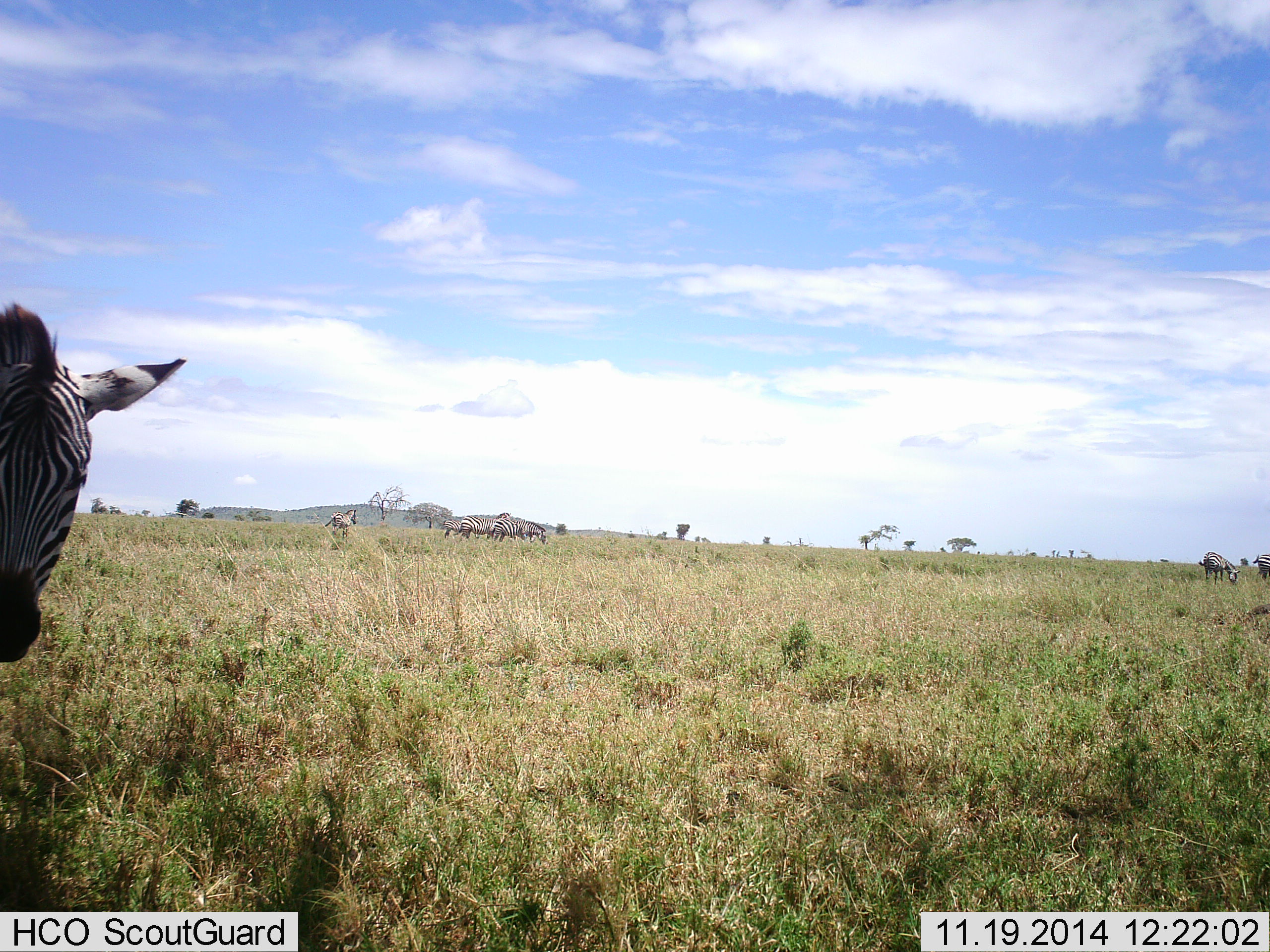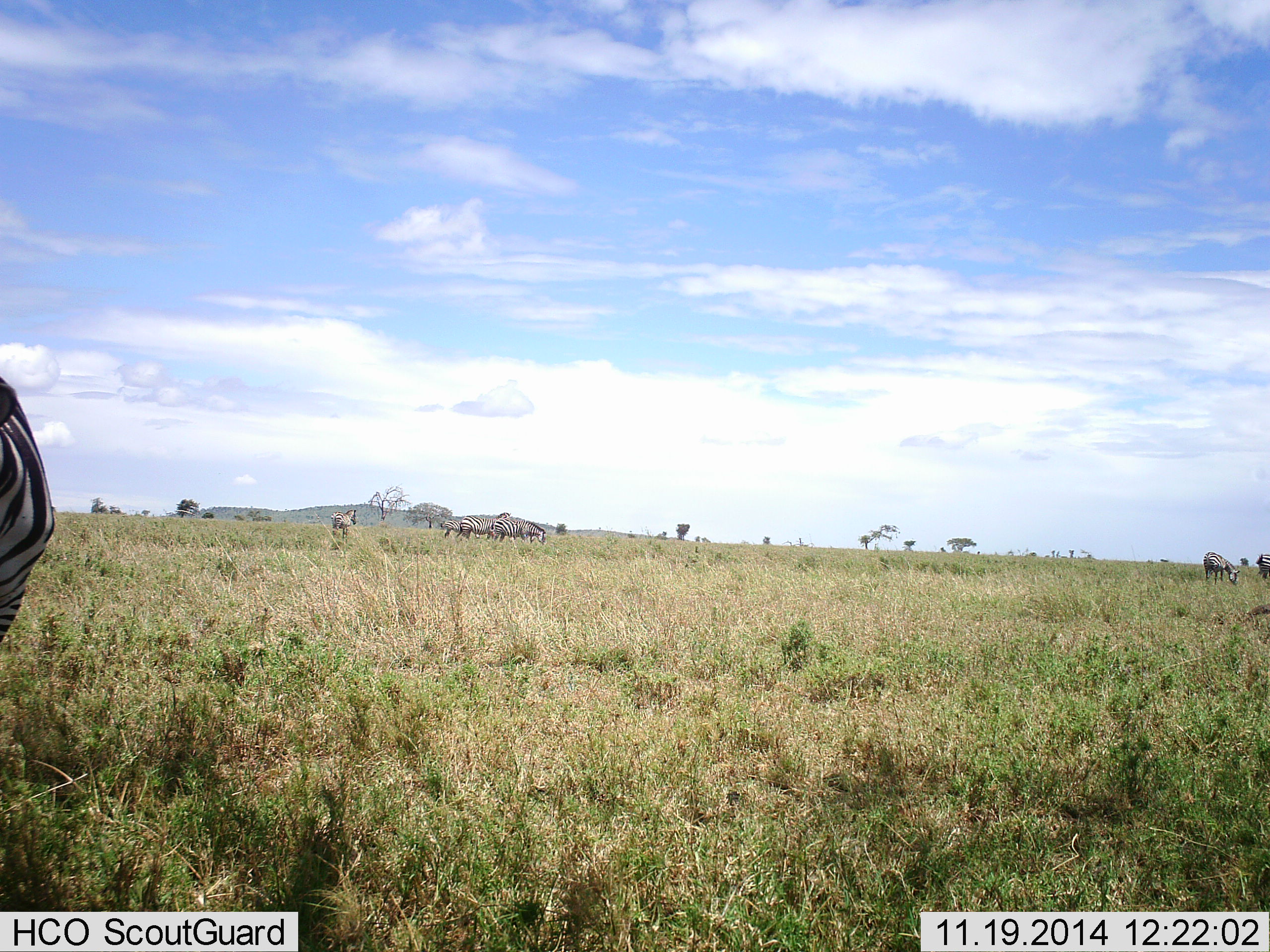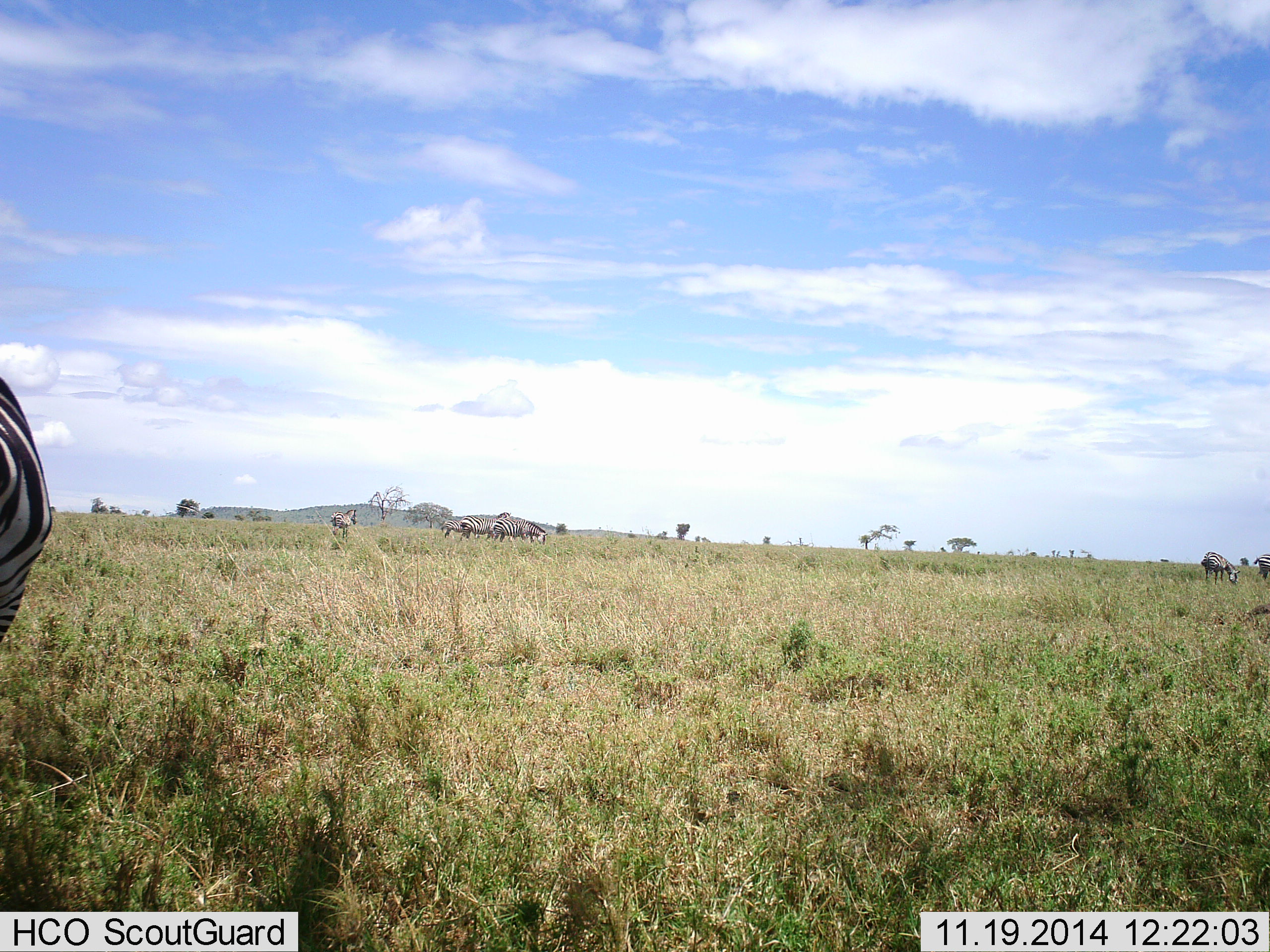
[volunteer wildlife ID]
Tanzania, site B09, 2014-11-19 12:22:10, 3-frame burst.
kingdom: Animalia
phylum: Chordata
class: Mammalia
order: Perissodactyla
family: Equidae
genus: Equus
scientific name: Equus quagga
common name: plains zebra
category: zebra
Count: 5.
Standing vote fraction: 50%.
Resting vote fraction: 0%.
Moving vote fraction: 20%.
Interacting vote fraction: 10%.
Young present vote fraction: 0%.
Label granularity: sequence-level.